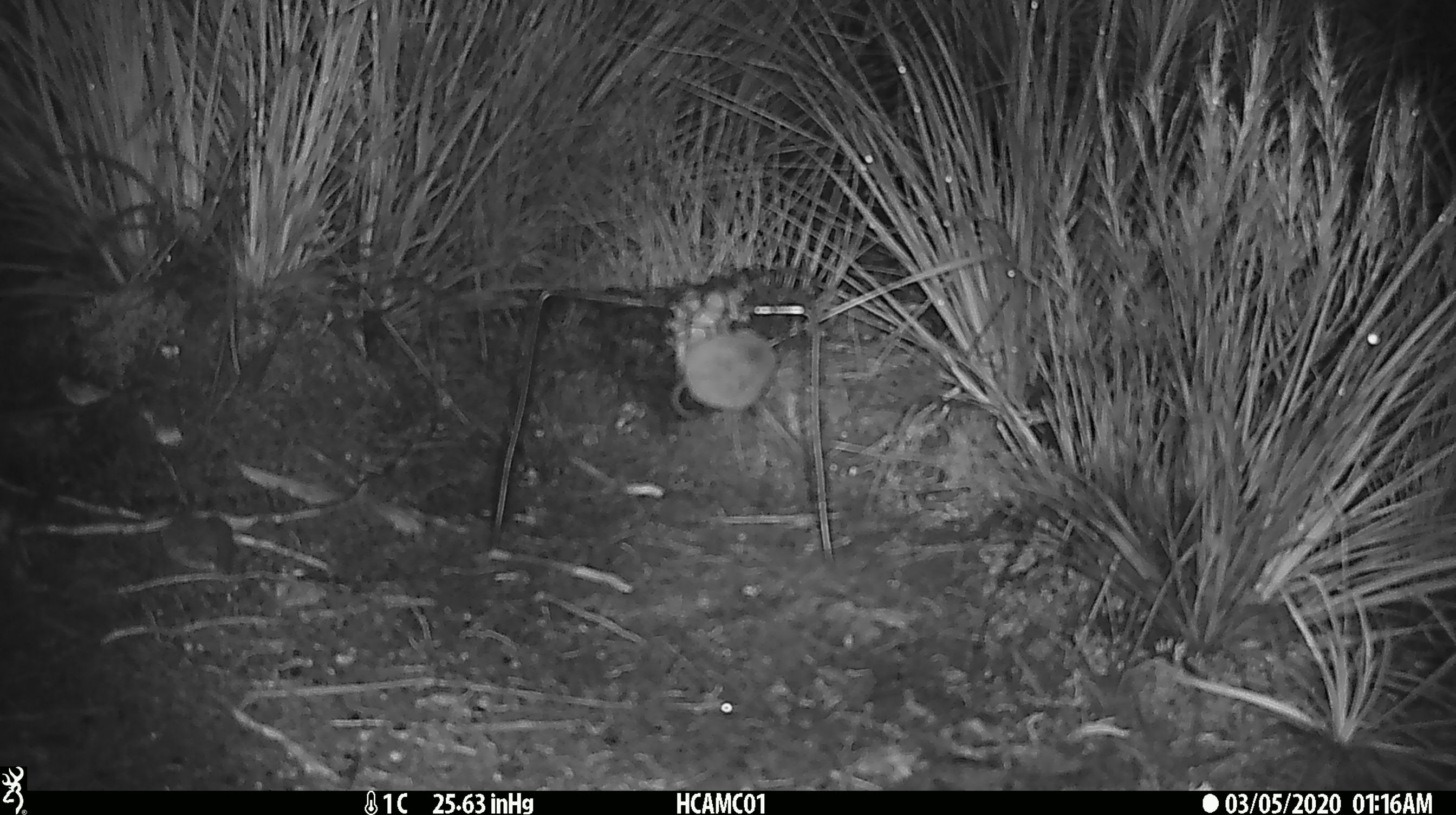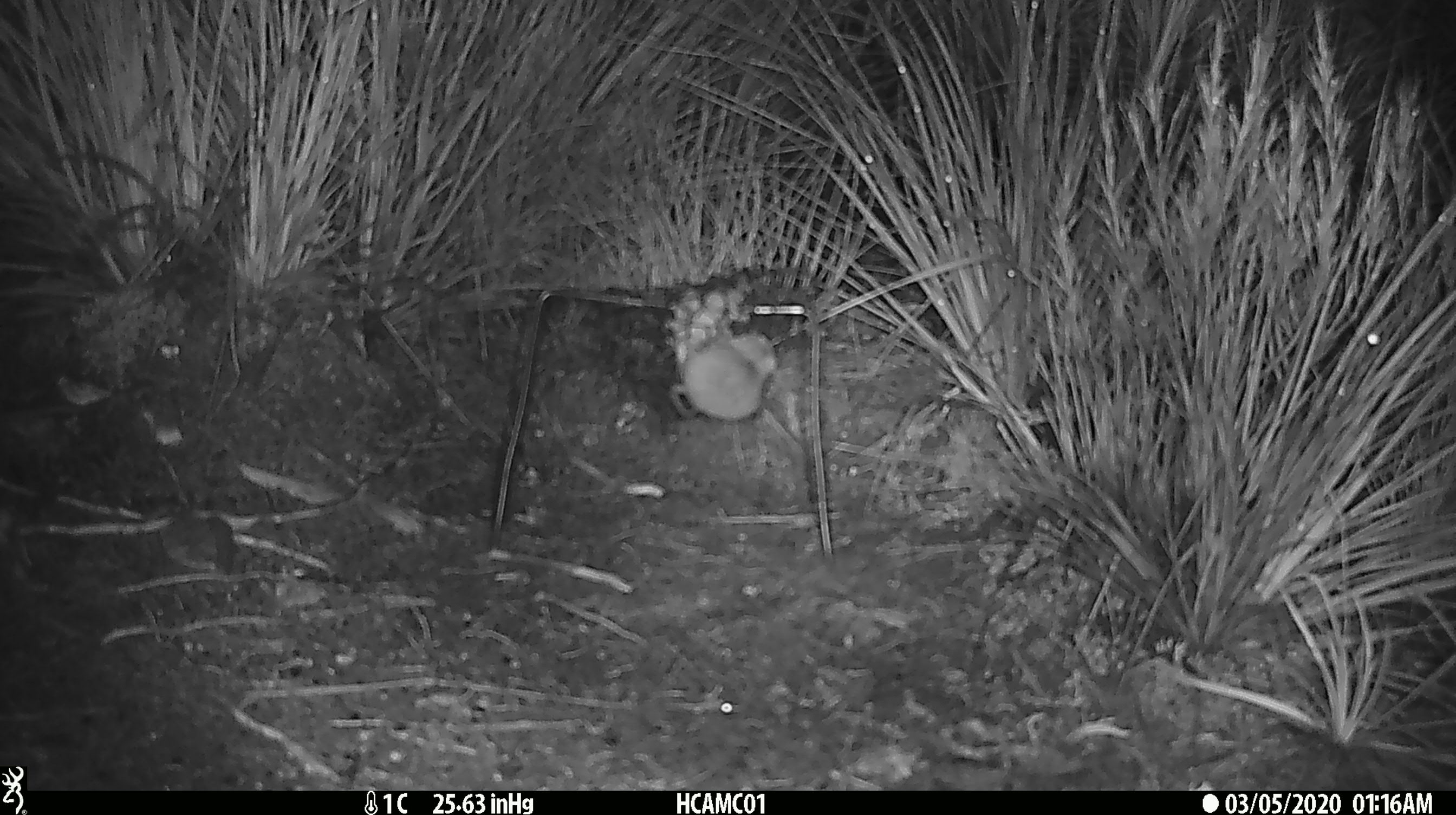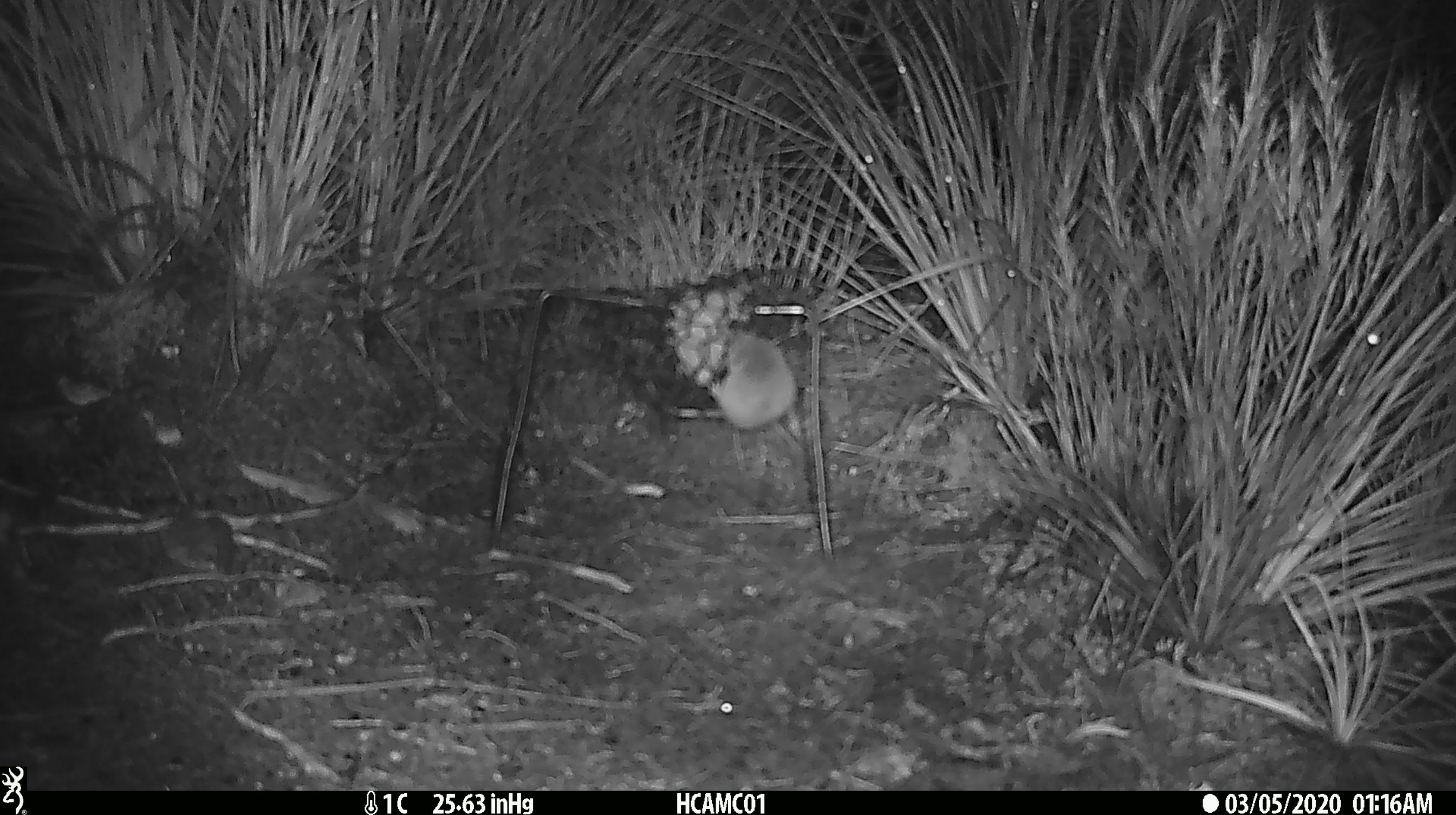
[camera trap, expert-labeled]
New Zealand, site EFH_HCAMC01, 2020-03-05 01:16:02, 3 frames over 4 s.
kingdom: Animalia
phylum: Chordata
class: Mammalia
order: Rodentia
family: Muridae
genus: Mus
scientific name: Mus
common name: mouse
Mouse (Mus).